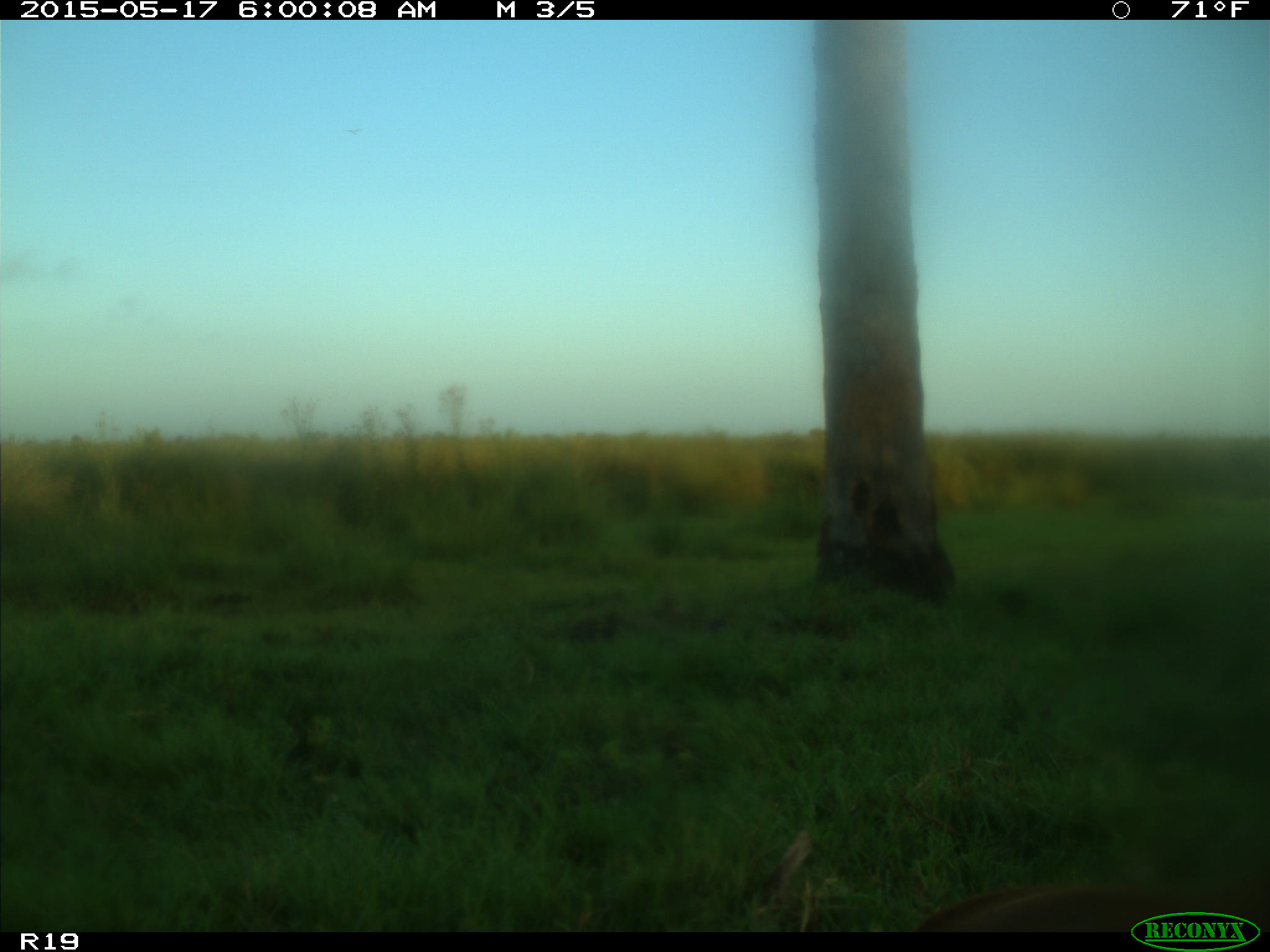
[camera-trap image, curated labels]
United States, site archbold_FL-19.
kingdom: Animalia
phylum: Chordata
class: Mammalia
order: Artiodactyla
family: Bovidae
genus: Bos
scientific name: Bos taurus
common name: domestic cow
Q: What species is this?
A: Bos taurus (domestic cow).